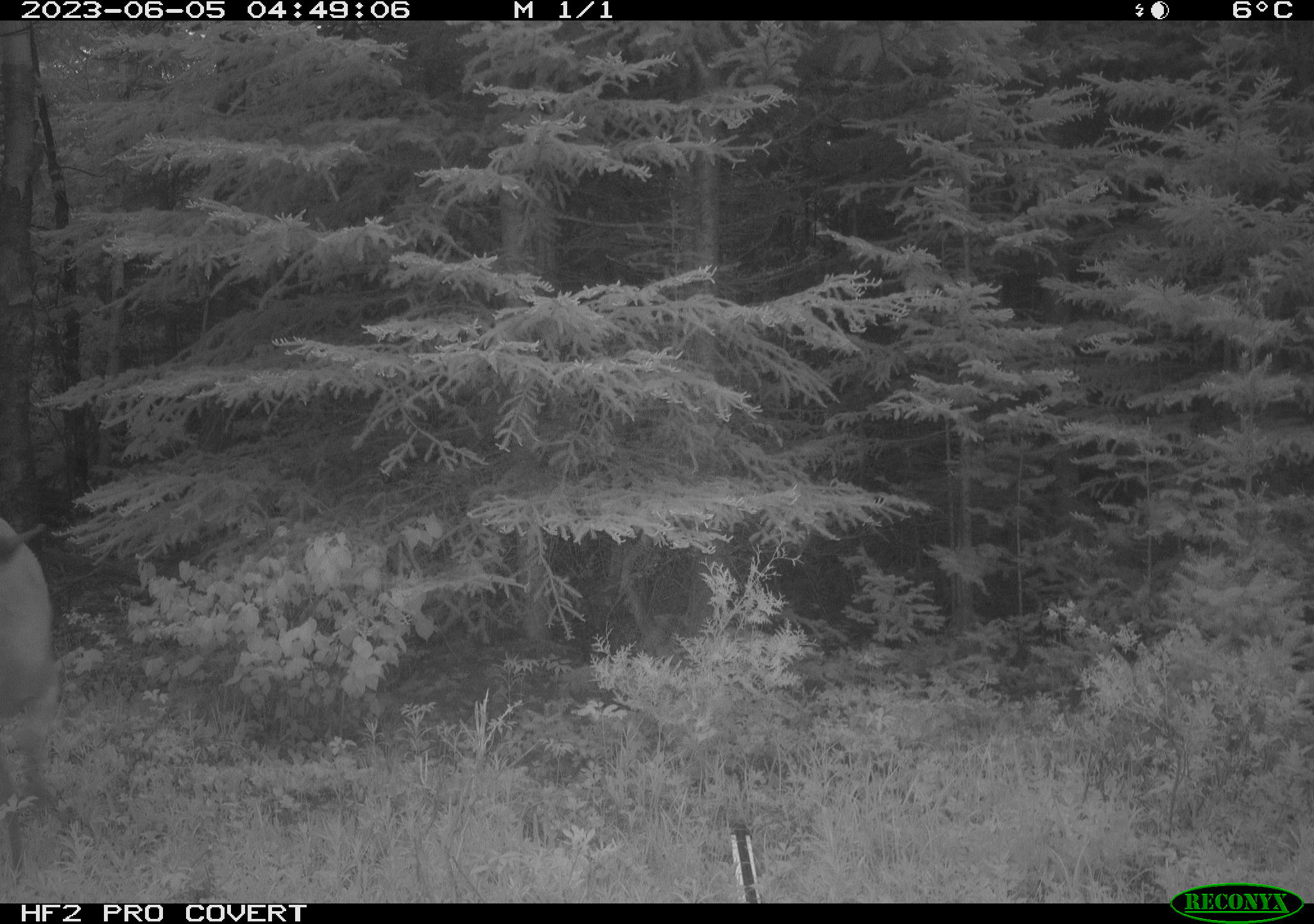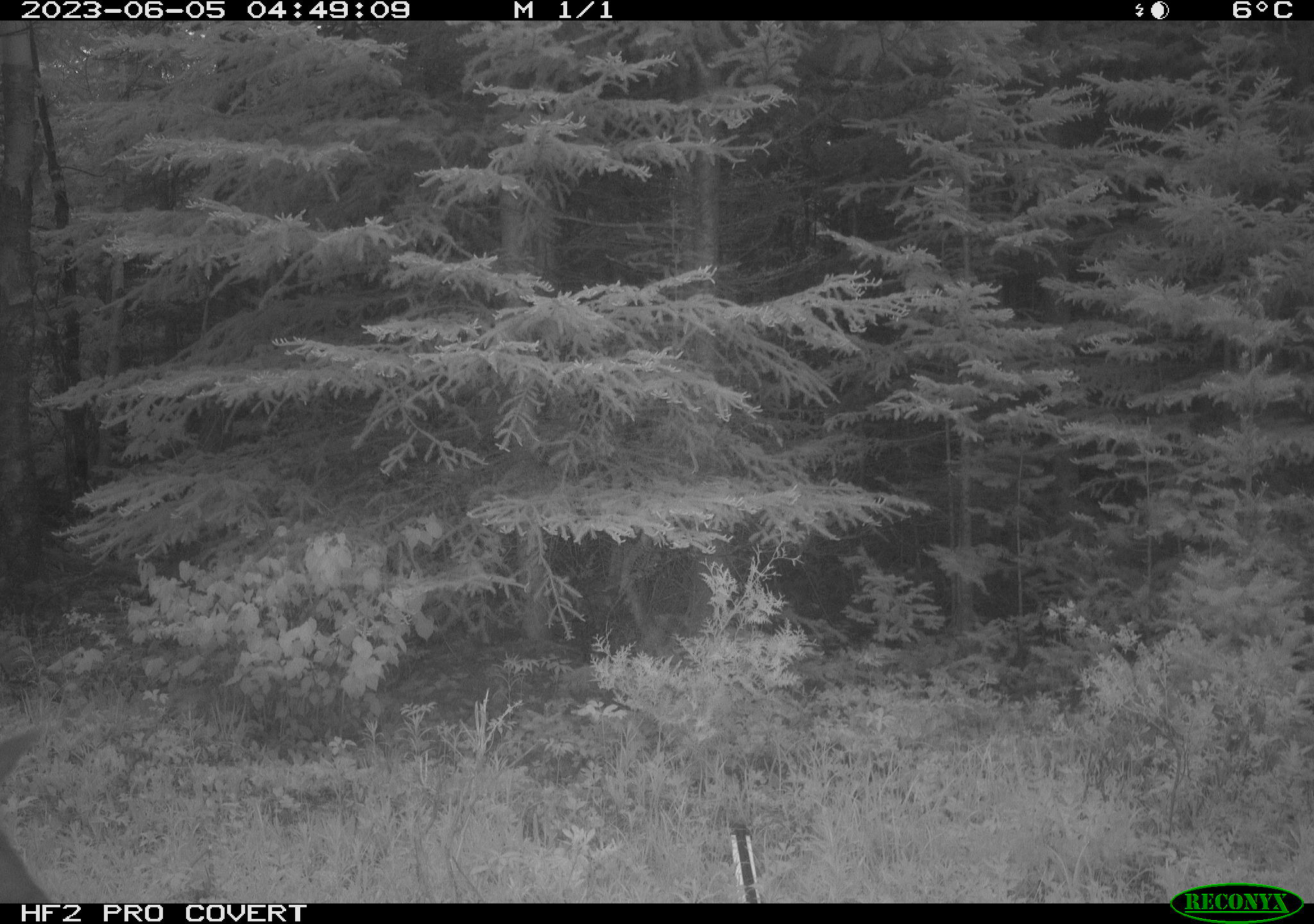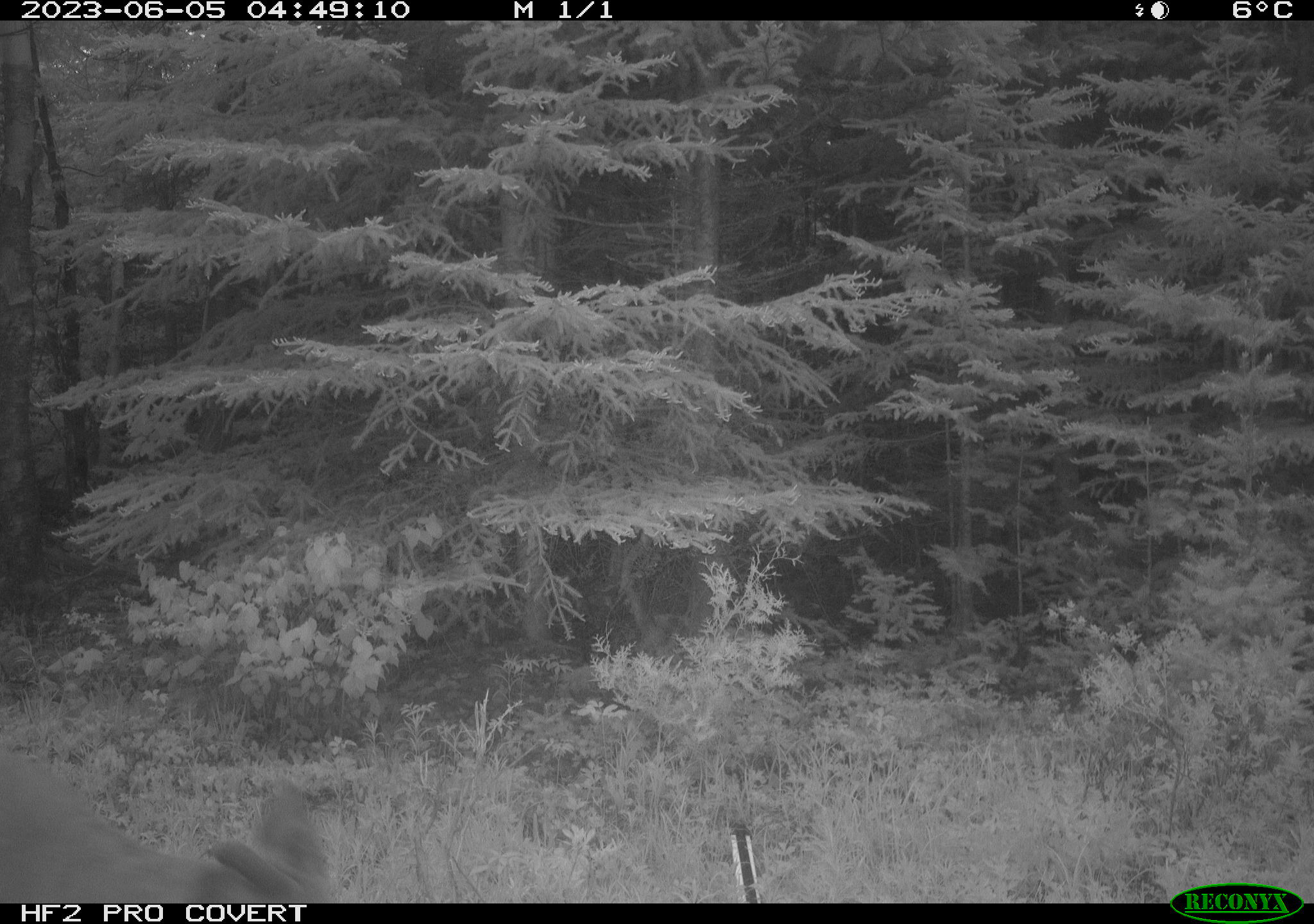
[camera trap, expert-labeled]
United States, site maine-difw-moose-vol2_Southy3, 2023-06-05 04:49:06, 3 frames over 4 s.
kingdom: Animalia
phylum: Chordata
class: Mammalia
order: Artiodactyla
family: Cervidae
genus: Odocoileus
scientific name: Odocoileus virginianus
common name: white-tailed deer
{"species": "white-tailed deer (Odocoileus virginianus)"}